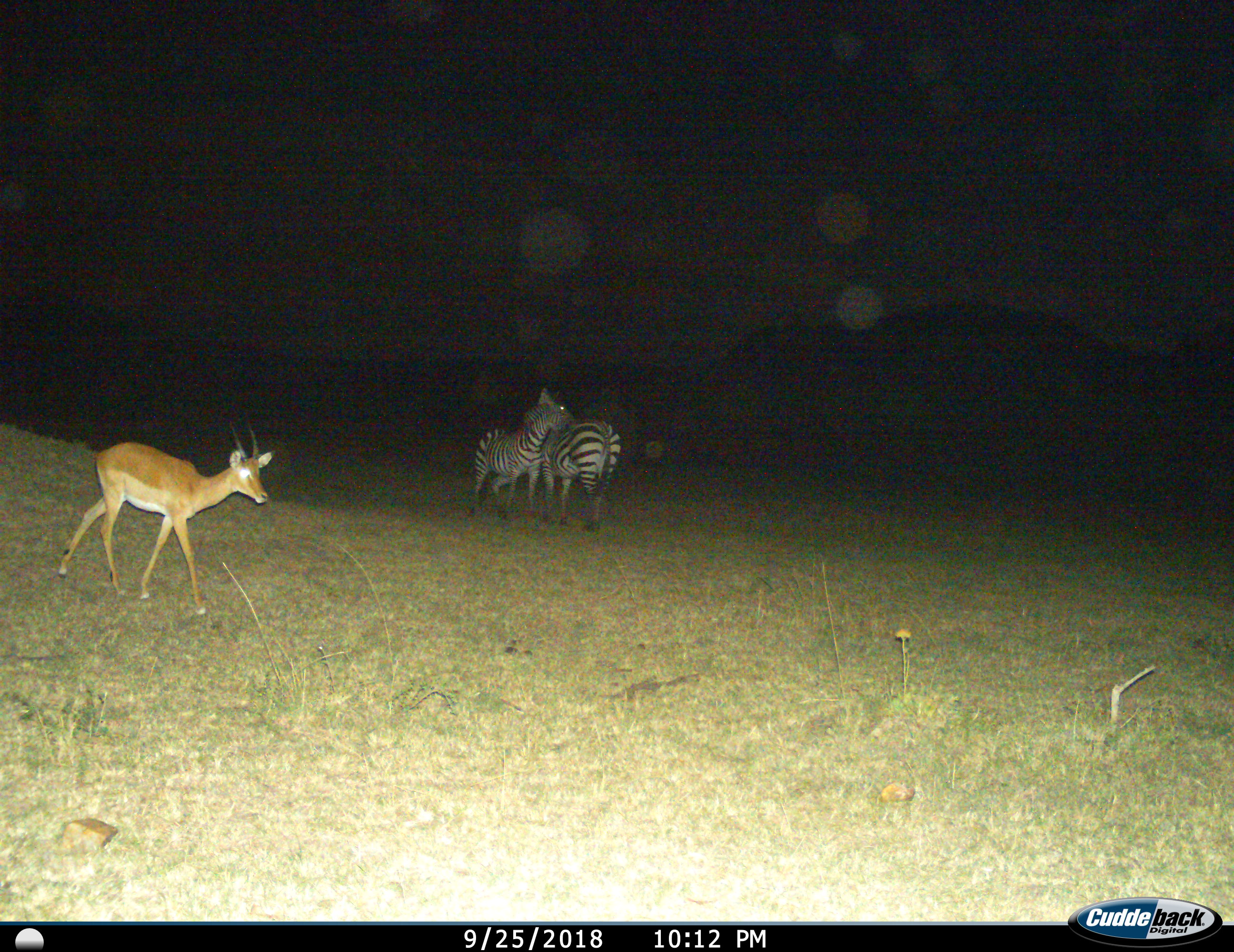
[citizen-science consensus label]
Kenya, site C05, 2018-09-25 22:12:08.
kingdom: Animalia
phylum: Chordata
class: Mammalia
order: Artiodactyla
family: Bovidae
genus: Aepyceros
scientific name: Aepyceros melampus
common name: impala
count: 1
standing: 0%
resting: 0%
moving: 100%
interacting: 0%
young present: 0%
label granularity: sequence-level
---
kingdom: Animalia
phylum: Chordata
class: Mammalia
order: Perissodactyla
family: Equidae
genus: Equus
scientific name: Equus quagga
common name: plains zebra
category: zebra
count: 2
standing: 11%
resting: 0%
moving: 0%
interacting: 89%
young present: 0%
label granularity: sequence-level